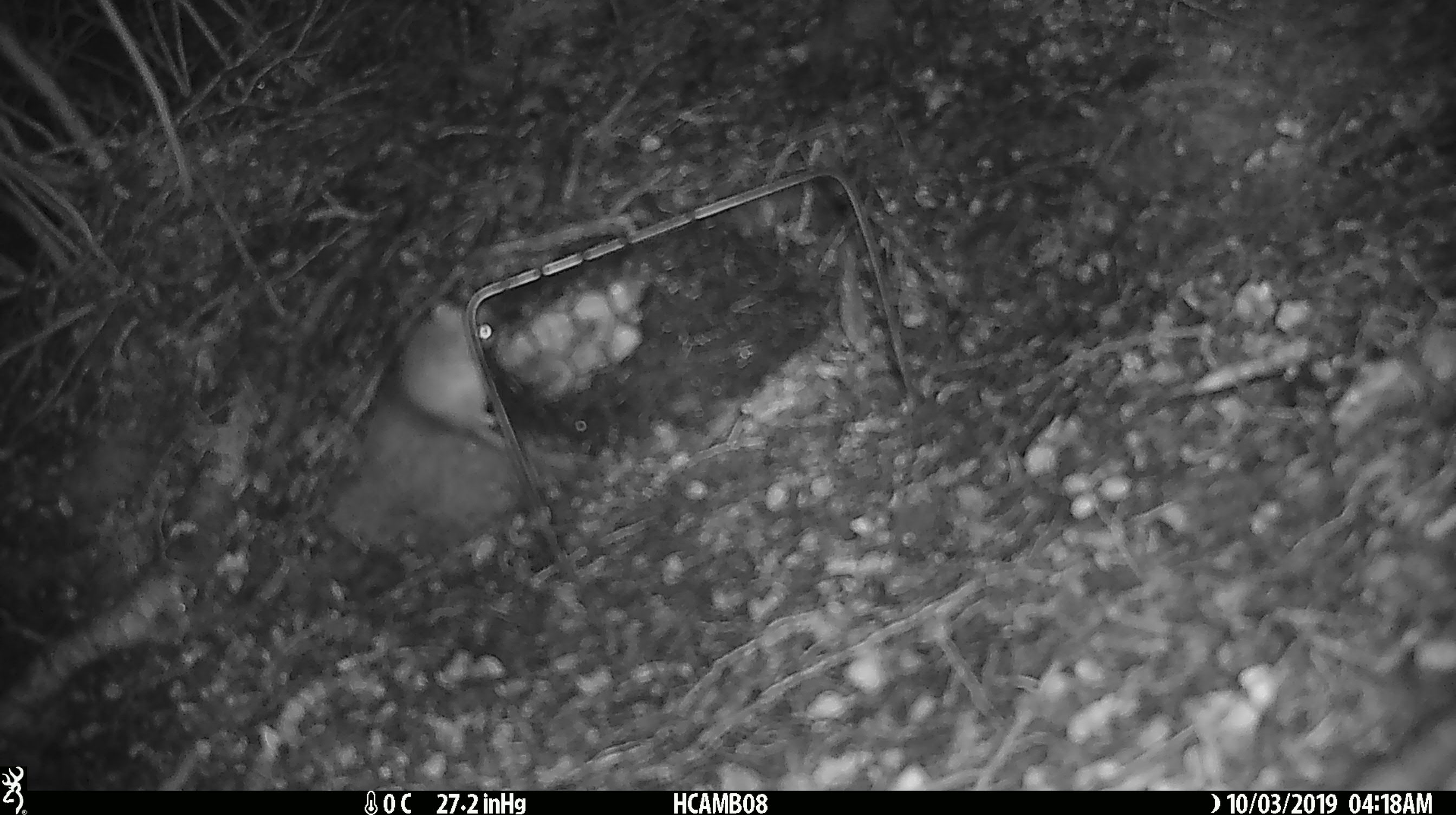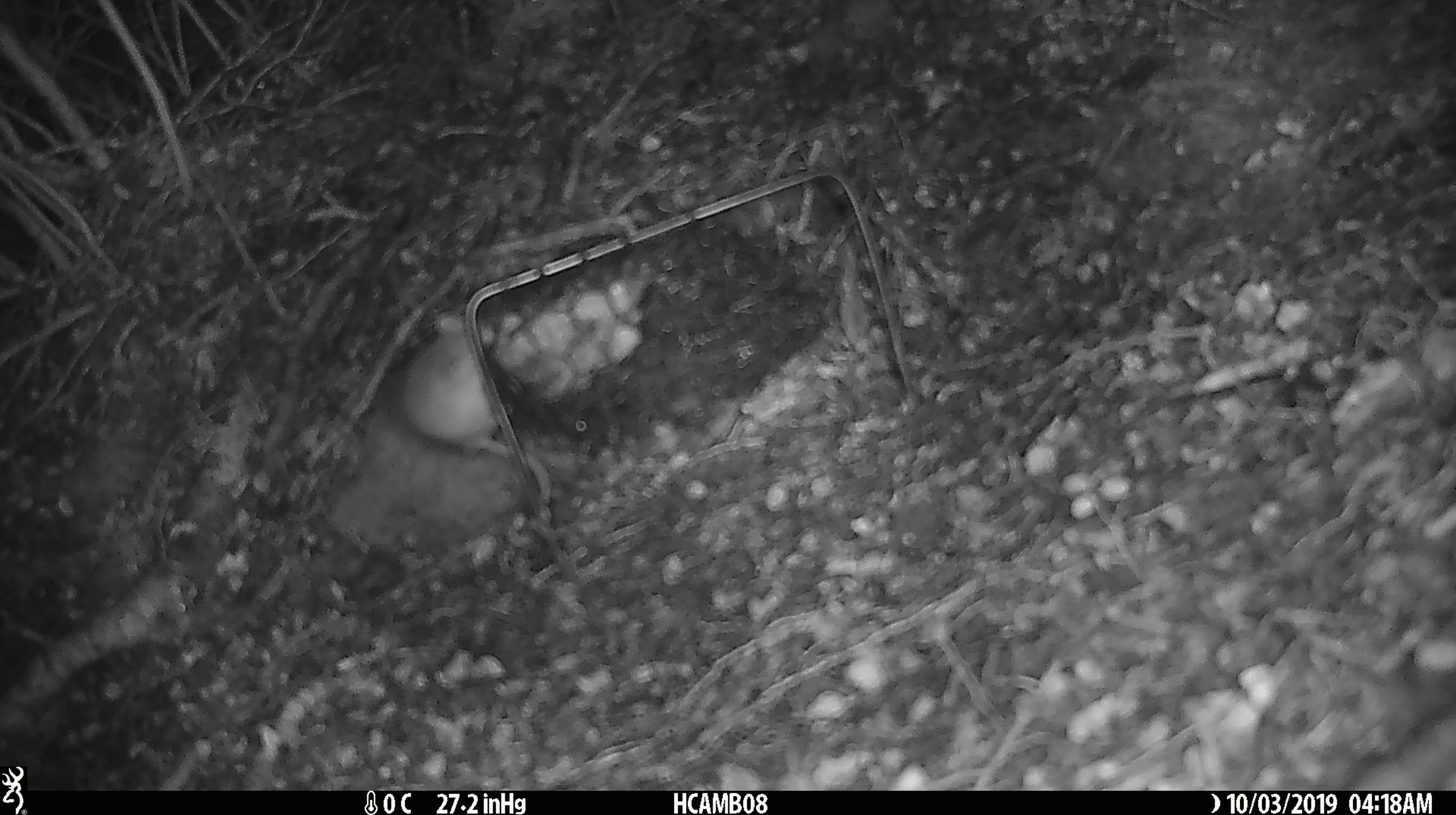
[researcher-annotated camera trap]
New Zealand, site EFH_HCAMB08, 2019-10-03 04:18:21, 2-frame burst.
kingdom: Animalia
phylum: Chordata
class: Mammalia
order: Rodentia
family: Muridae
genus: Mus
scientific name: Mus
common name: mouse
Mouse (Mus).